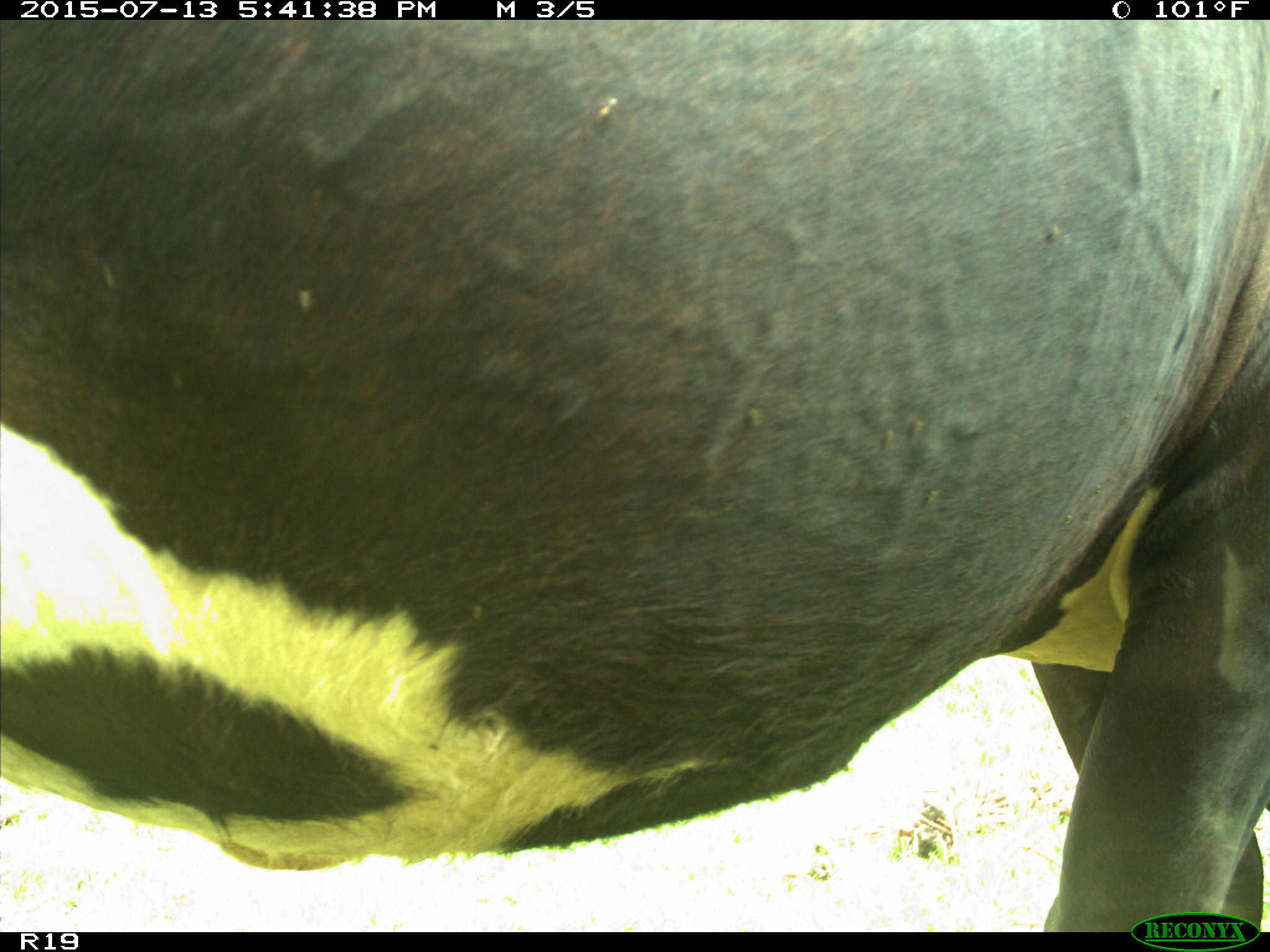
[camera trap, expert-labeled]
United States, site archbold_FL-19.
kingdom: Animalia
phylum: Chordata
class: Mammalia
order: Artiodactyla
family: Bovidae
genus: Bos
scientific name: Bos taurus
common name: domestic cow